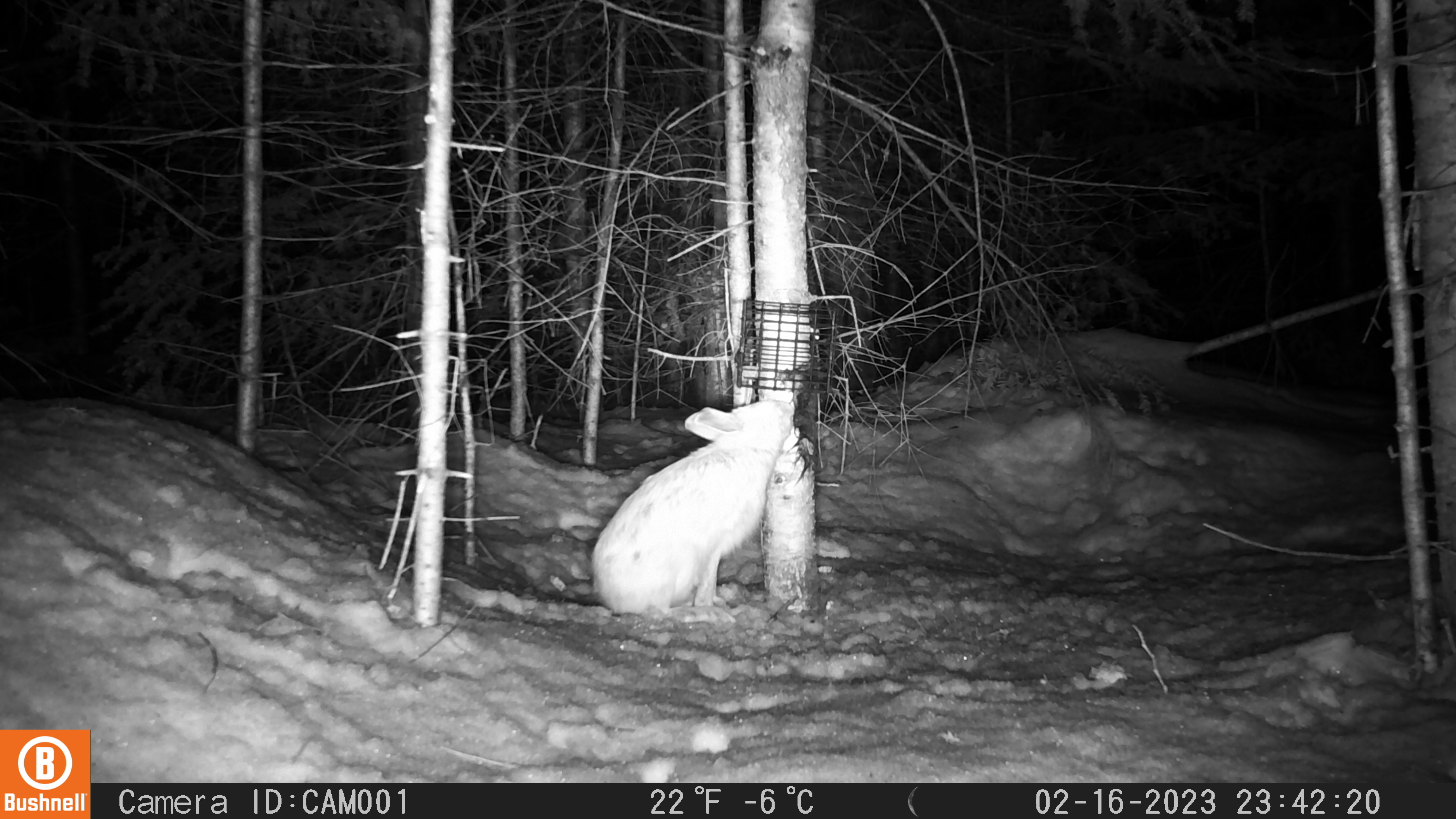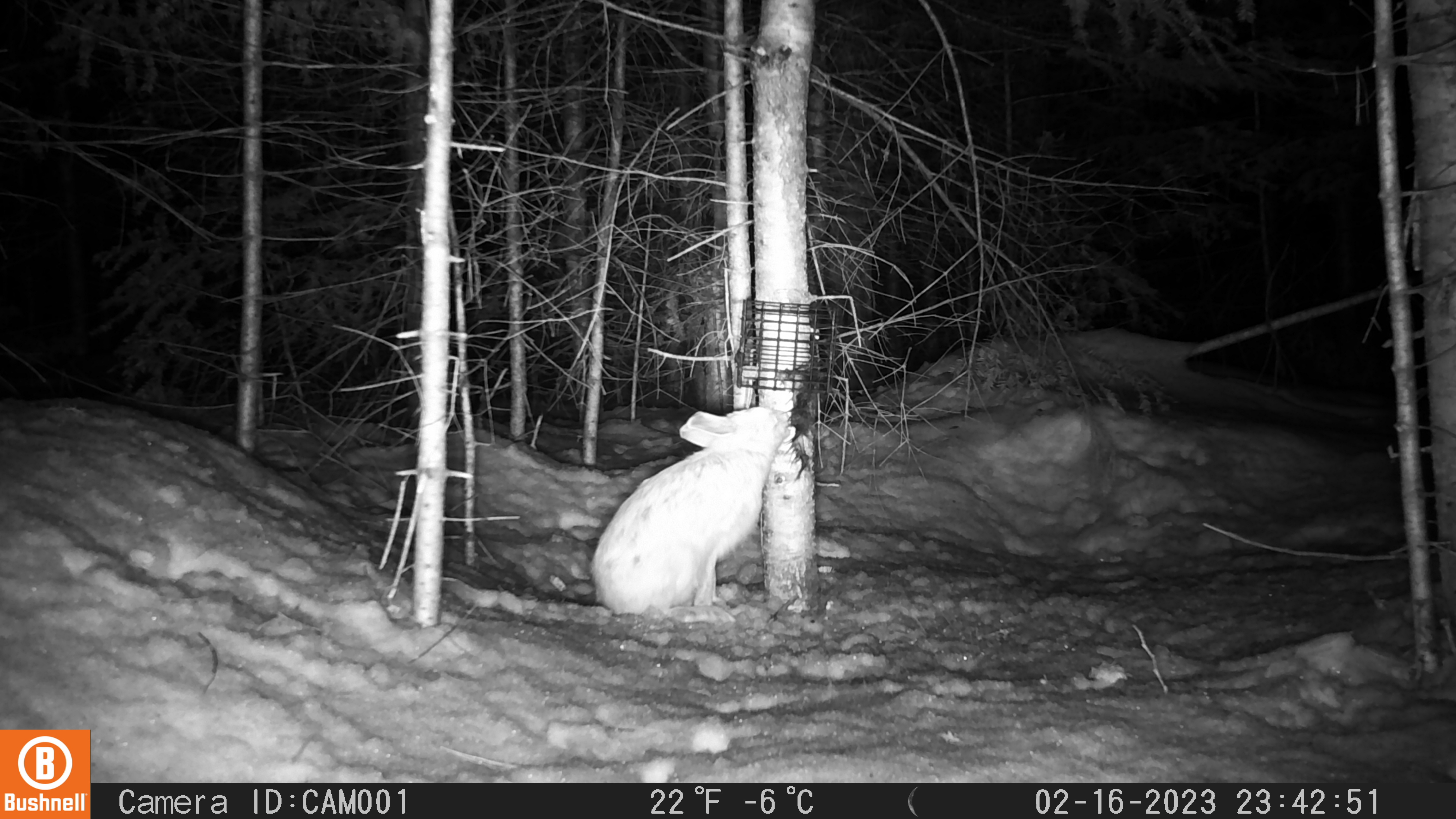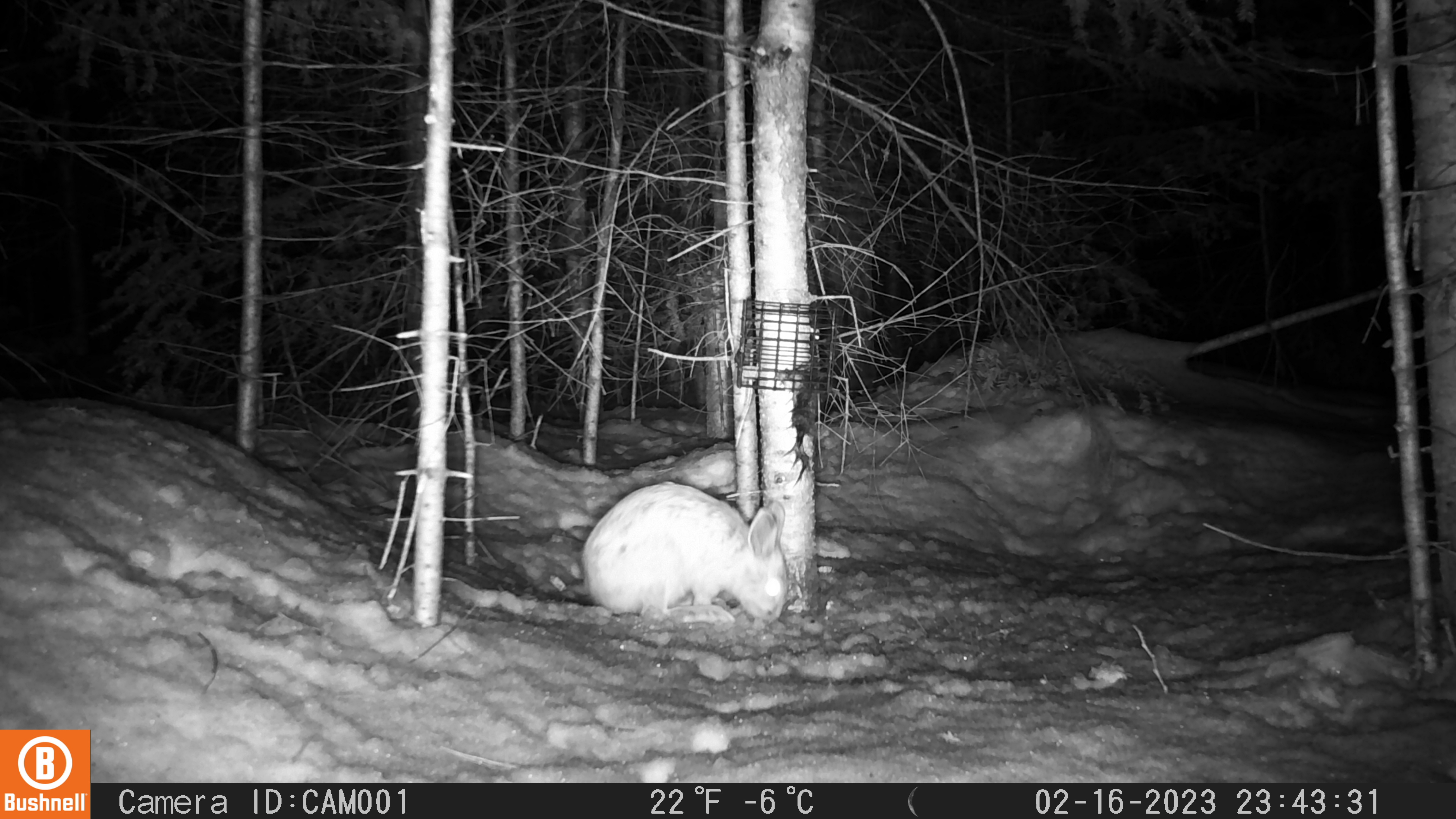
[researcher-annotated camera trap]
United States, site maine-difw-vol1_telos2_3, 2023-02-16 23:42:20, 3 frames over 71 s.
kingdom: Animalia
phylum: Chordata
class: Mammalia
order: Lagomorpha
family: Leporidae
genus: Lepus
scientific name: Lepus americanus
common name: snowshoe hare